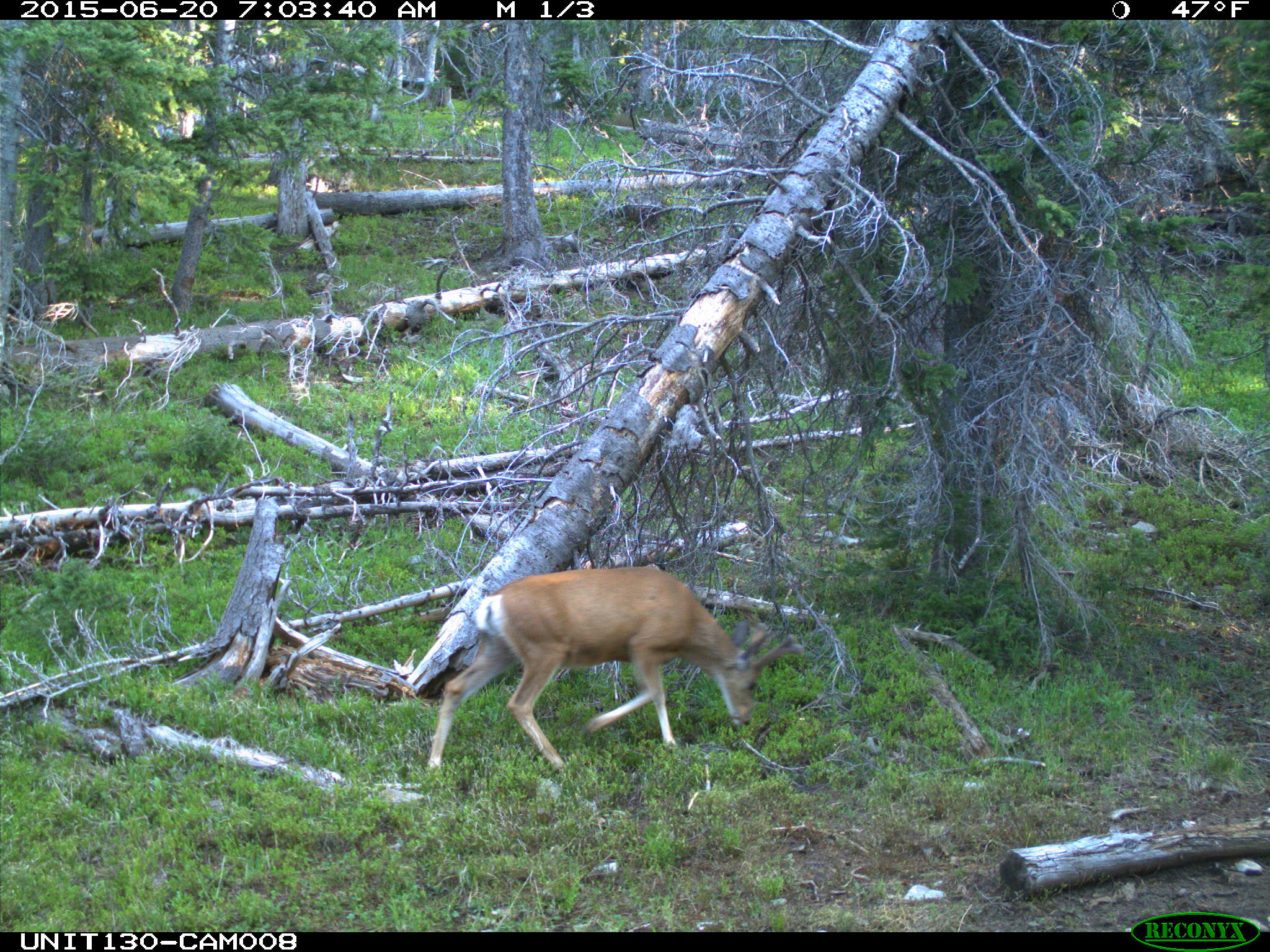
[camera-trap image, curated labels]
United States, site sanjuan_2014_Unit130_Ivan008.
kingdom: Animalia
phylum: Chordata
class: Mammalia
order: Artiodactyla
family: Cervidae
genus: Odocoileus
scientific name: Odocoileus hemionus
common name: mule deer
Odocoileus hemionus (mule deer).